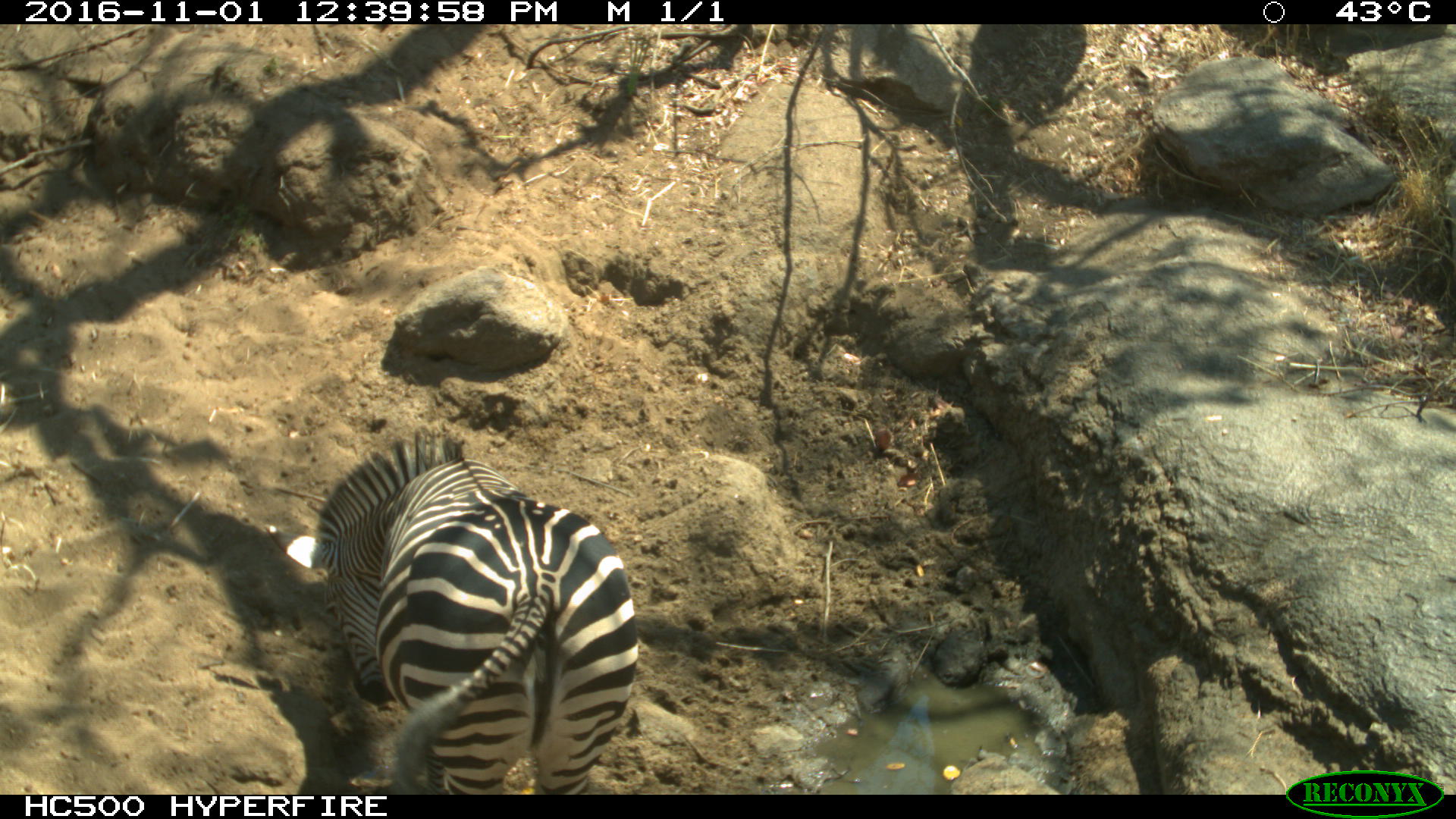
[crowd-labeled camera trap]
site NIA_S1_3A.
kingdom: Animalia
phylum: Chordata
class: Mammalia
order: Perissodactyla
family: Equidae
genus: Equus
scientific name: Equus quagga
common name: plains zebra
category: zebraplains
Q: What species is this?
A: Zebraplains (plains zebra) (Equus quagga).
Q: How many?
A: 1.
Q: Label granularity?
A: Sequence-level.